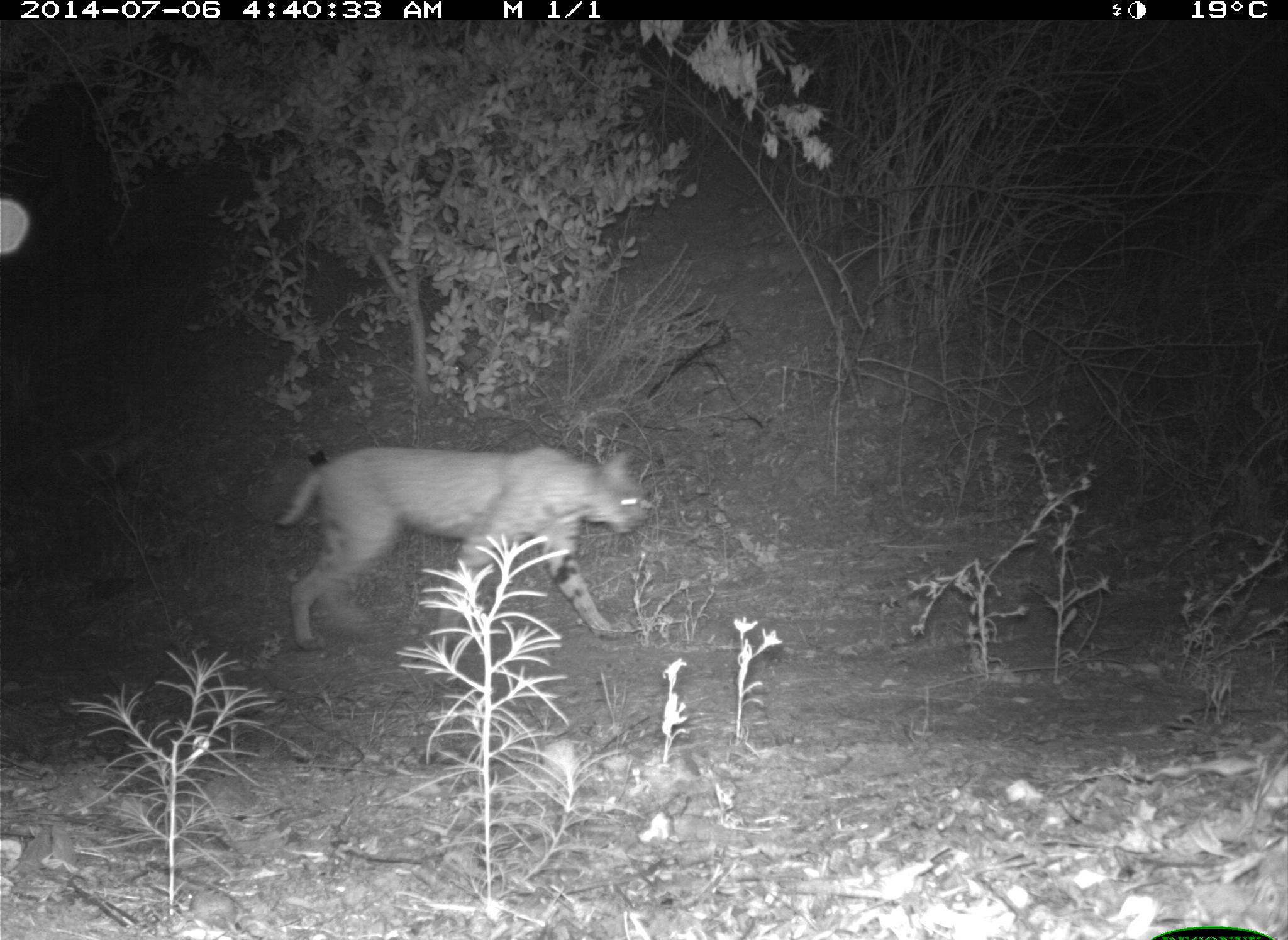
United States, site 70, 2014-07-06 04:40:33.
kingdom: Animalia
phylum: Chordata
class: Mammalia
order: Carnivora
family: Felidae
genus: Lynx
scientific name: Lynx rufus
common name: bobcat